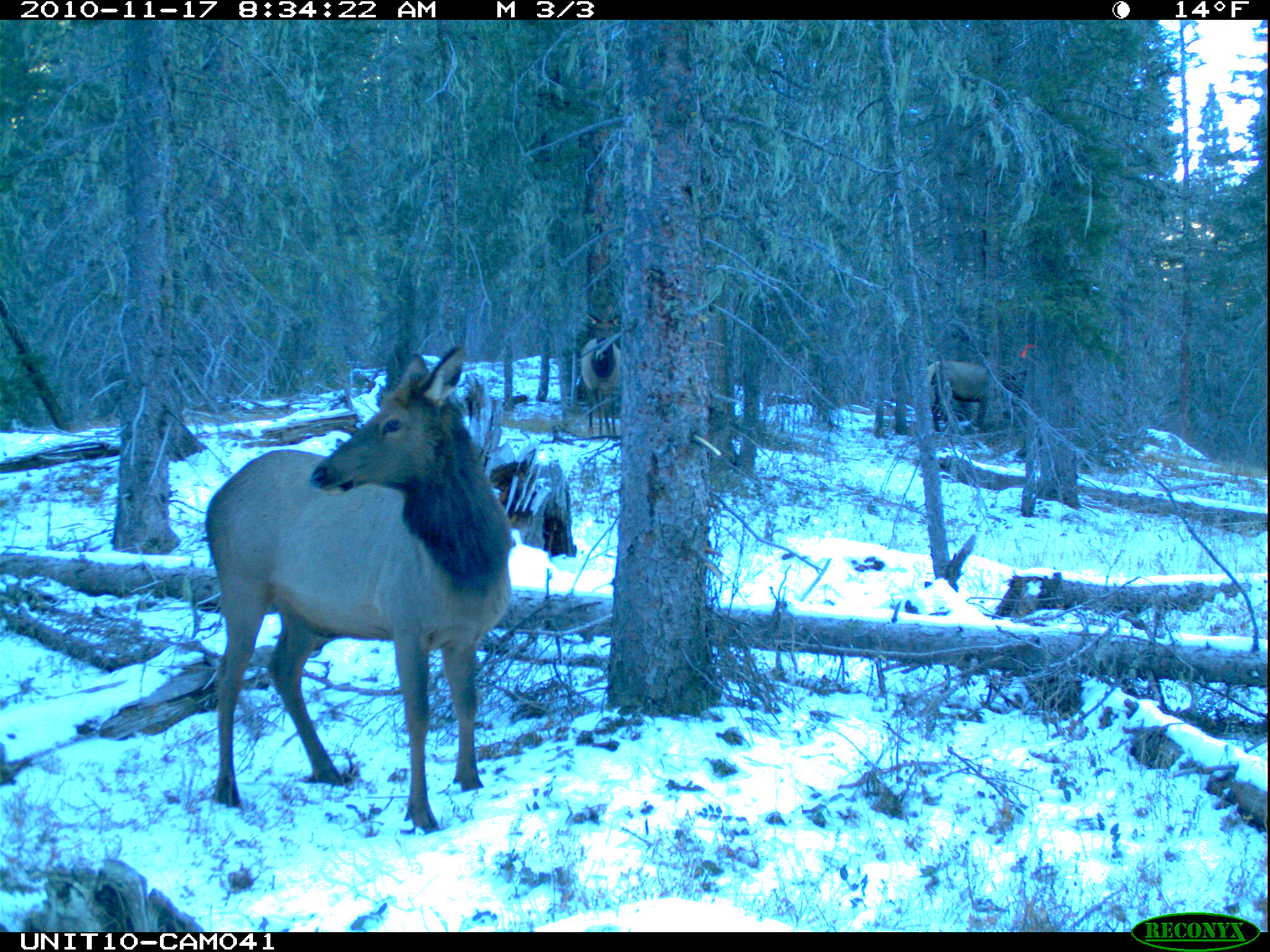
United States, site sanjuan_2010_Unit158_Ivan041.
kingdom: Animalia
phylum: Chordata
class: Mammalia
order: Artiodactyla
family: Cervidae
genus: Cervus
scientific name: Cervus elaphus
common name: red deer